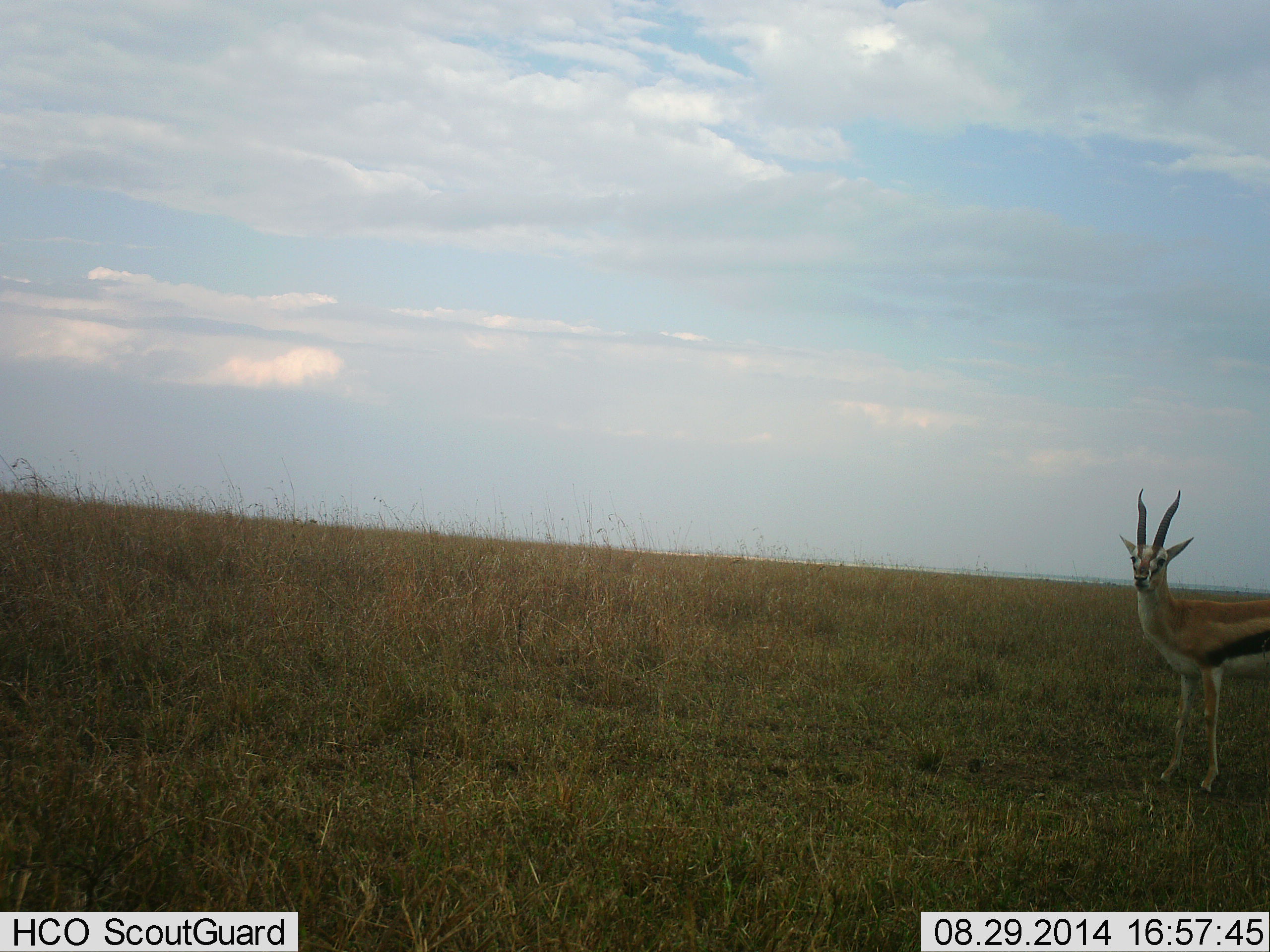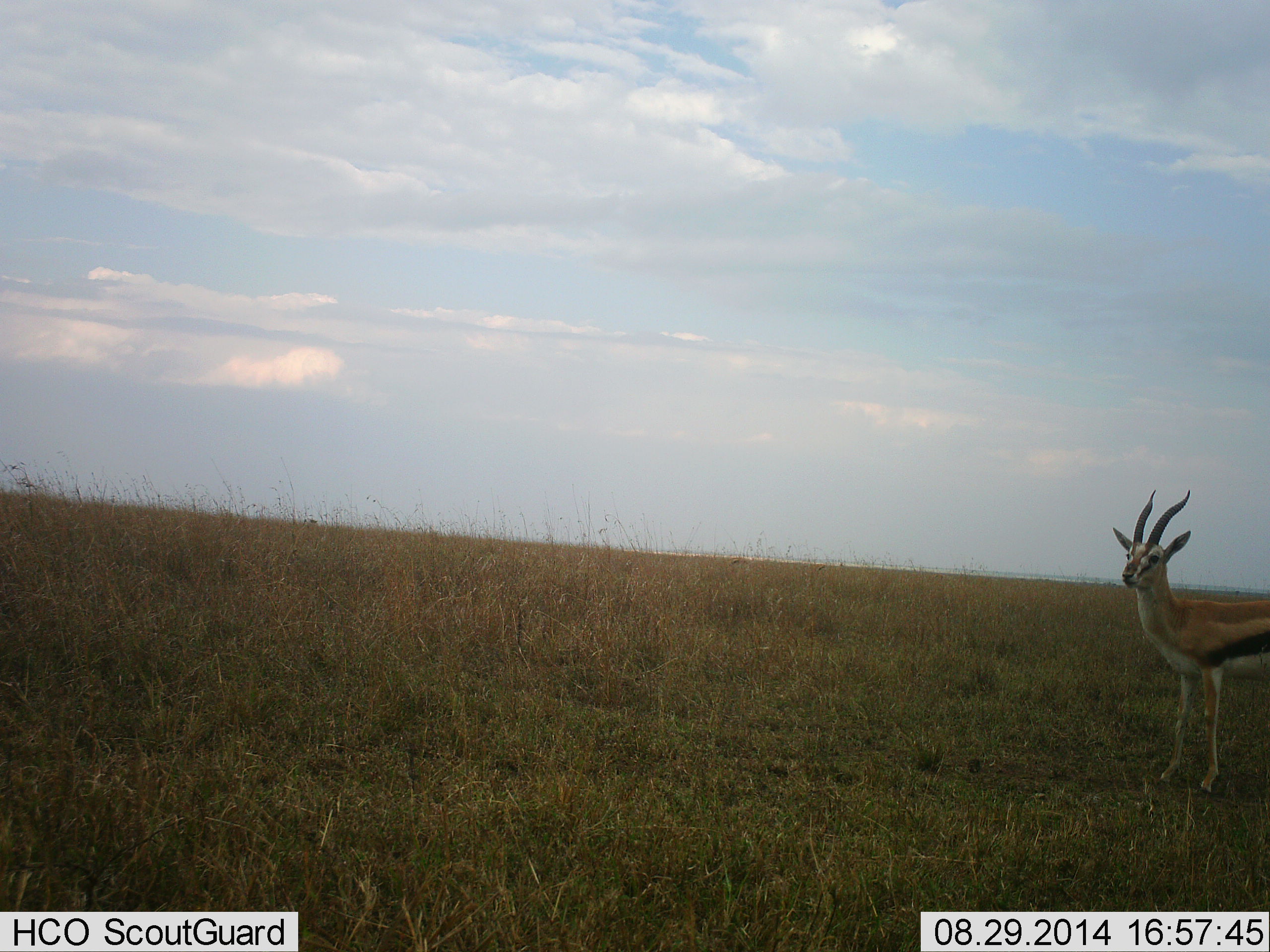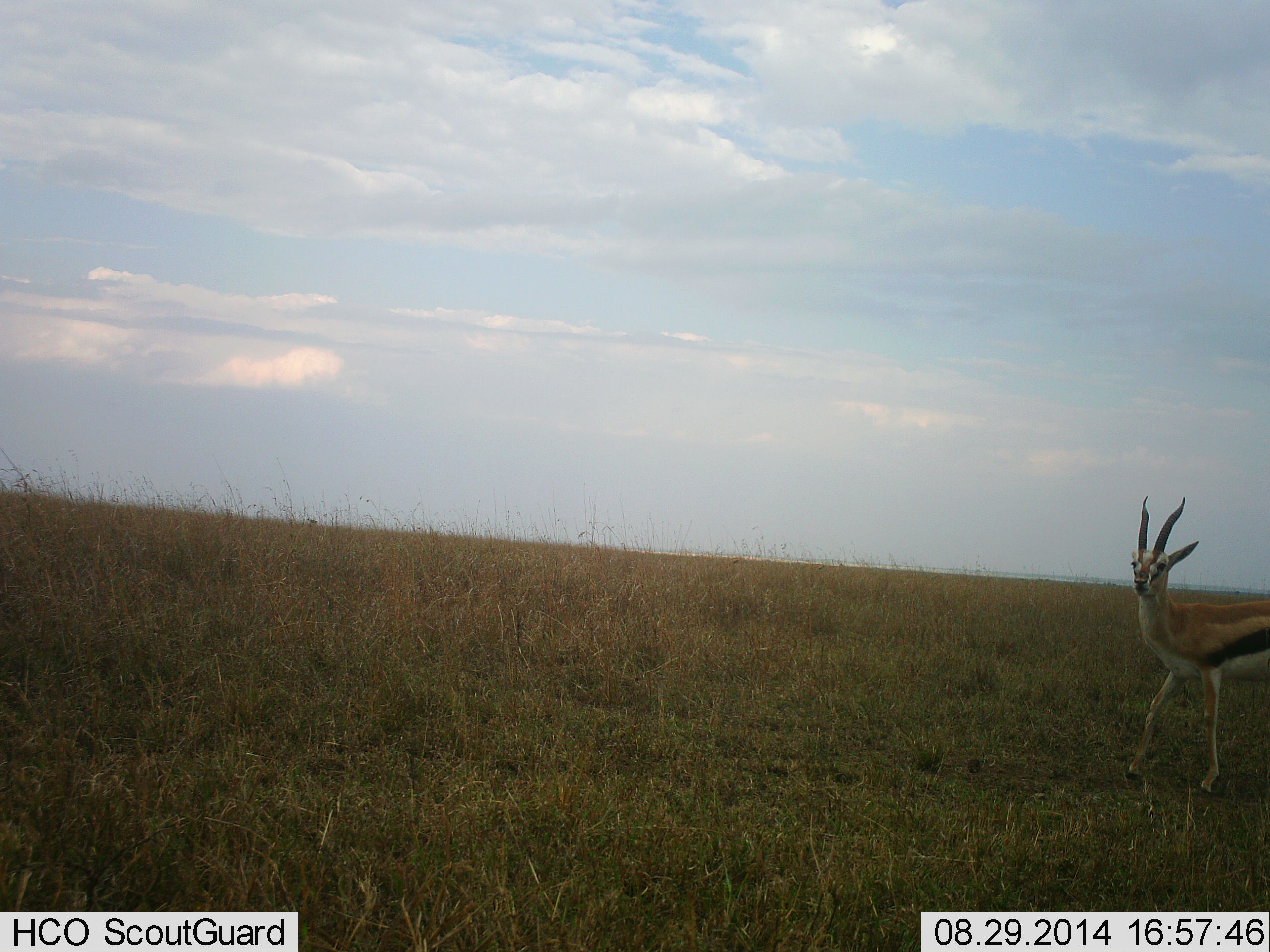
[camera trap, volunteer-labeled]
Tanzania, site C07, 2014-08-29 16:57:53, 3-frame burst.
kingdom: Animalia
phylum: Chordata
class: Mammalia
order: Artiodactyla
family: Bovidae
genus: Eudorcas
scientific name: Eudorcas thomsonii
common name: thomson's gazelle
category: gazellethomsons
Gazellethomsons (thomson's gazelle) (Eudorcas thomsonii), count 1. Behavior (volunteer vote fractions): standing 100%, resting 0%, moving 0%, interacting 0%. Young present (vote fraction): 0%. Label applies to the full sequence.